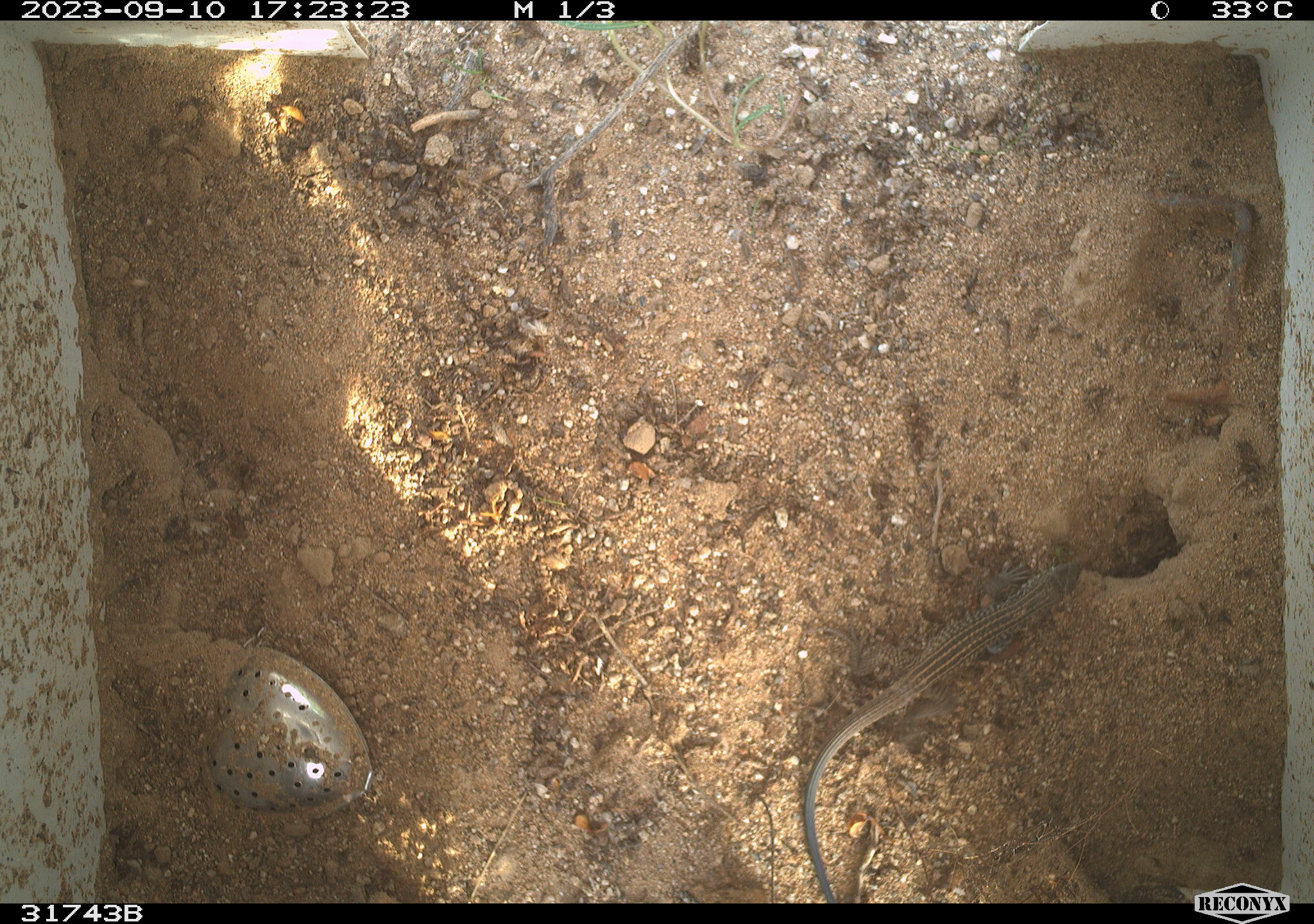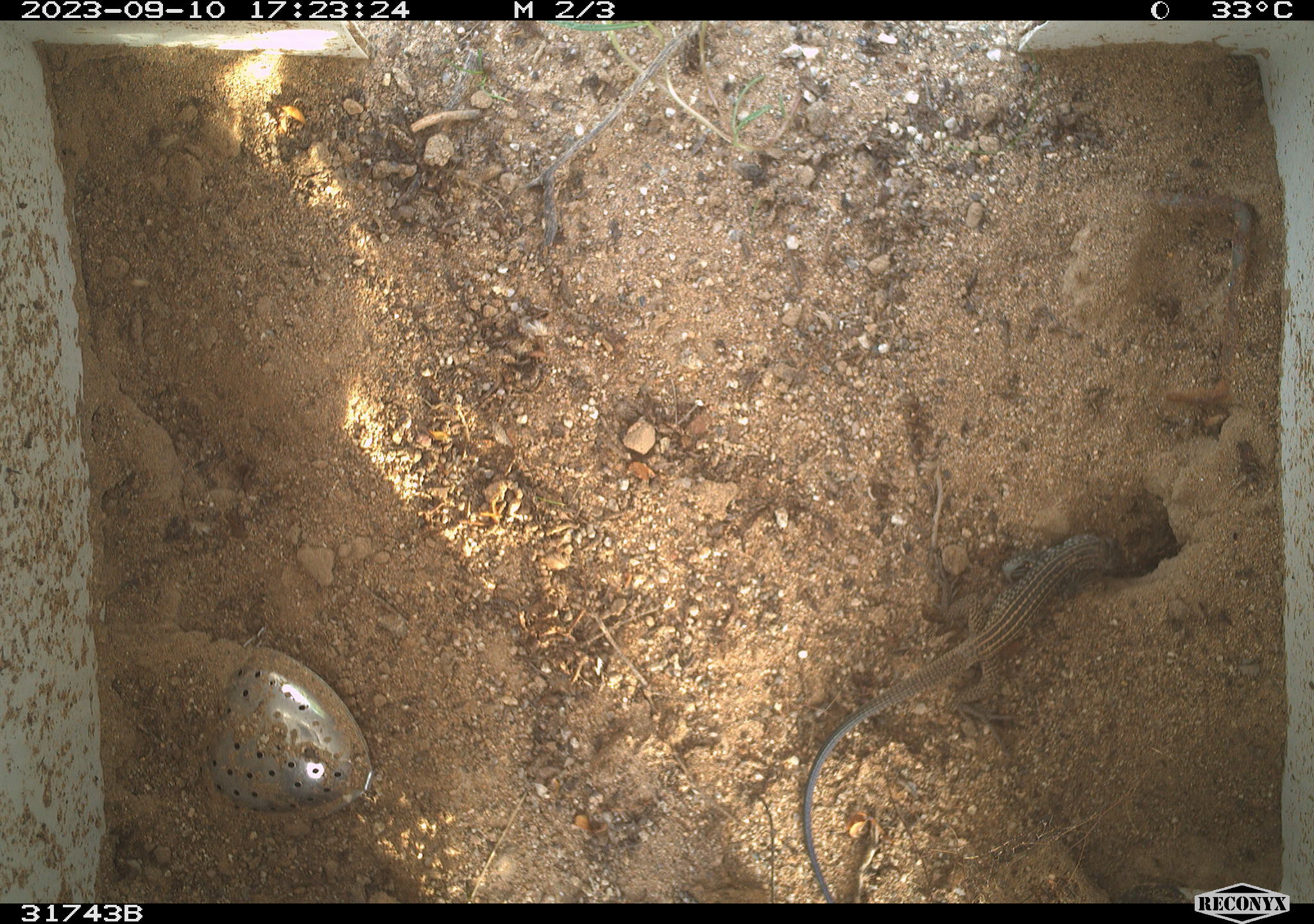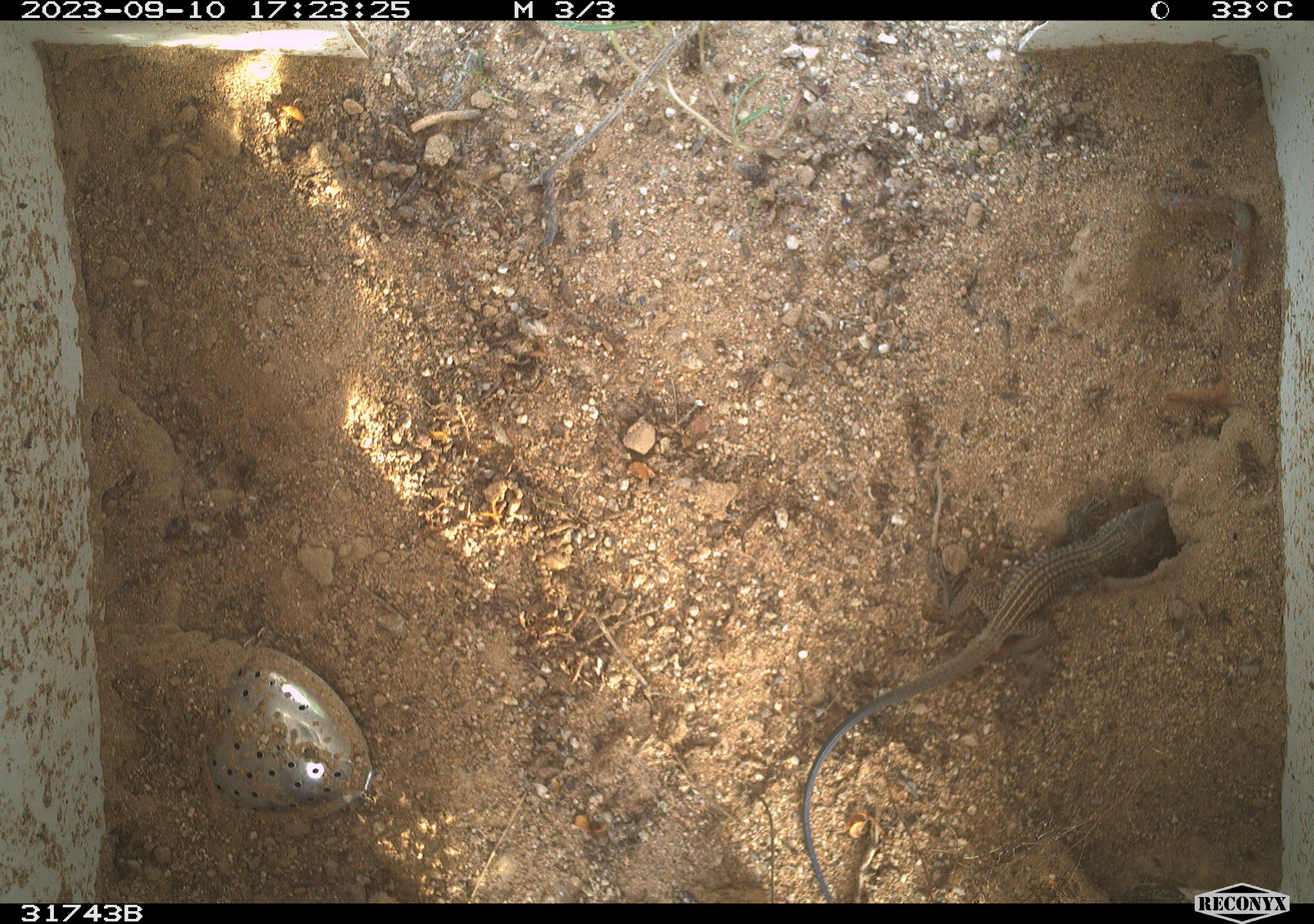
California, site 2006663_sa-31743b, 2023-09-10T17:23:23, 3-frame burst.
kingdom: Animalia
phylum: Chordata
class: Reptilia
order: Squamata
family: Teiidae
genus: Aspidoscelis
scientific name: Aspidoscelis tigris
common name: western whiptail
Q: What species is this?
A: Western whiptail (Aspidoscelis tigris).